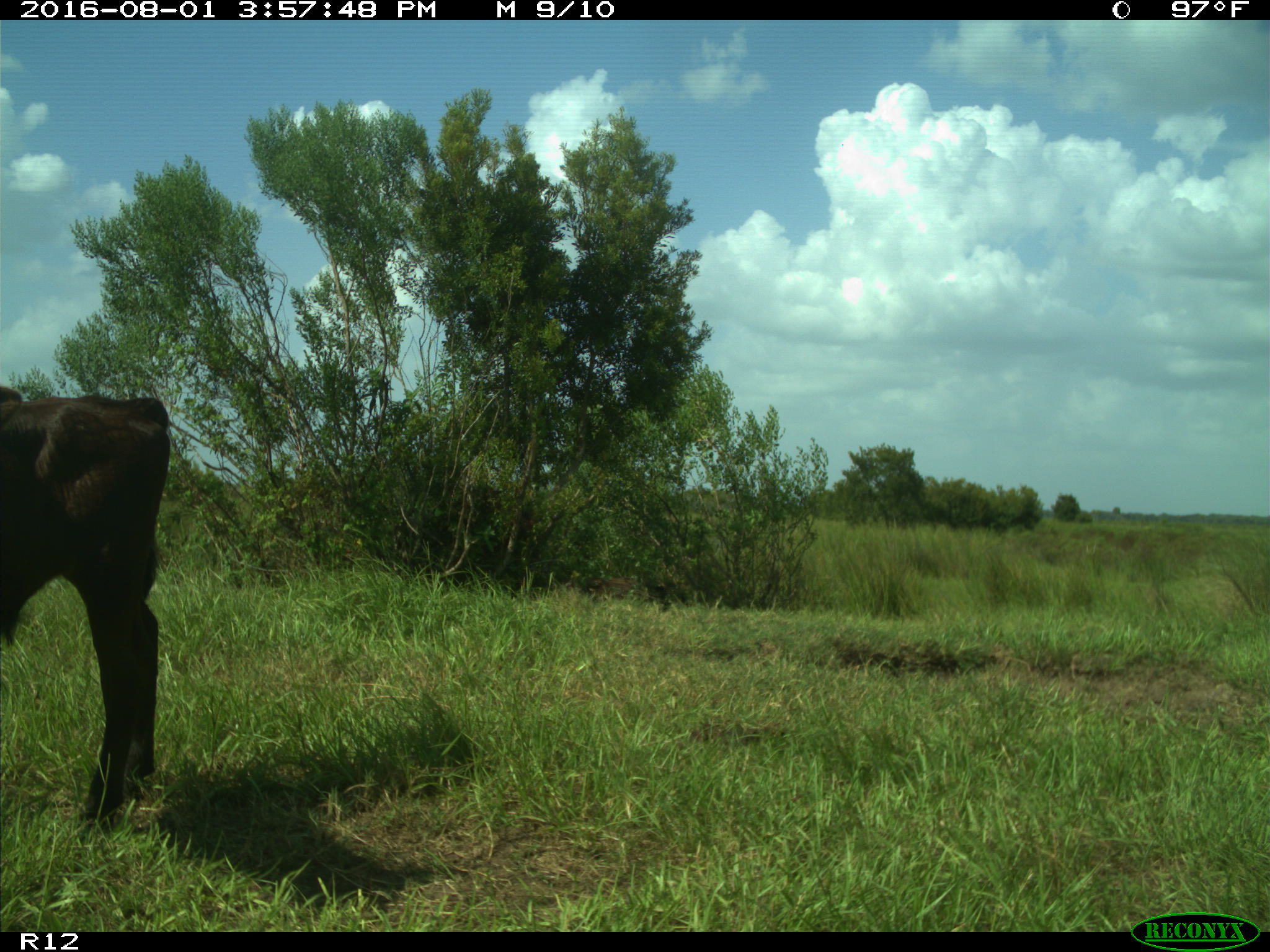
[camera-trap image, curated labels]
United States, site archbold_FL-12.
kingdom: Animalia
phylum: Chordata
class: Mammalia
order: Artiodactyla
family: Bovidae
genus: Bos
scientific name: Bos taurus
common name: domestic cow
Bos taurus (domestic cow).